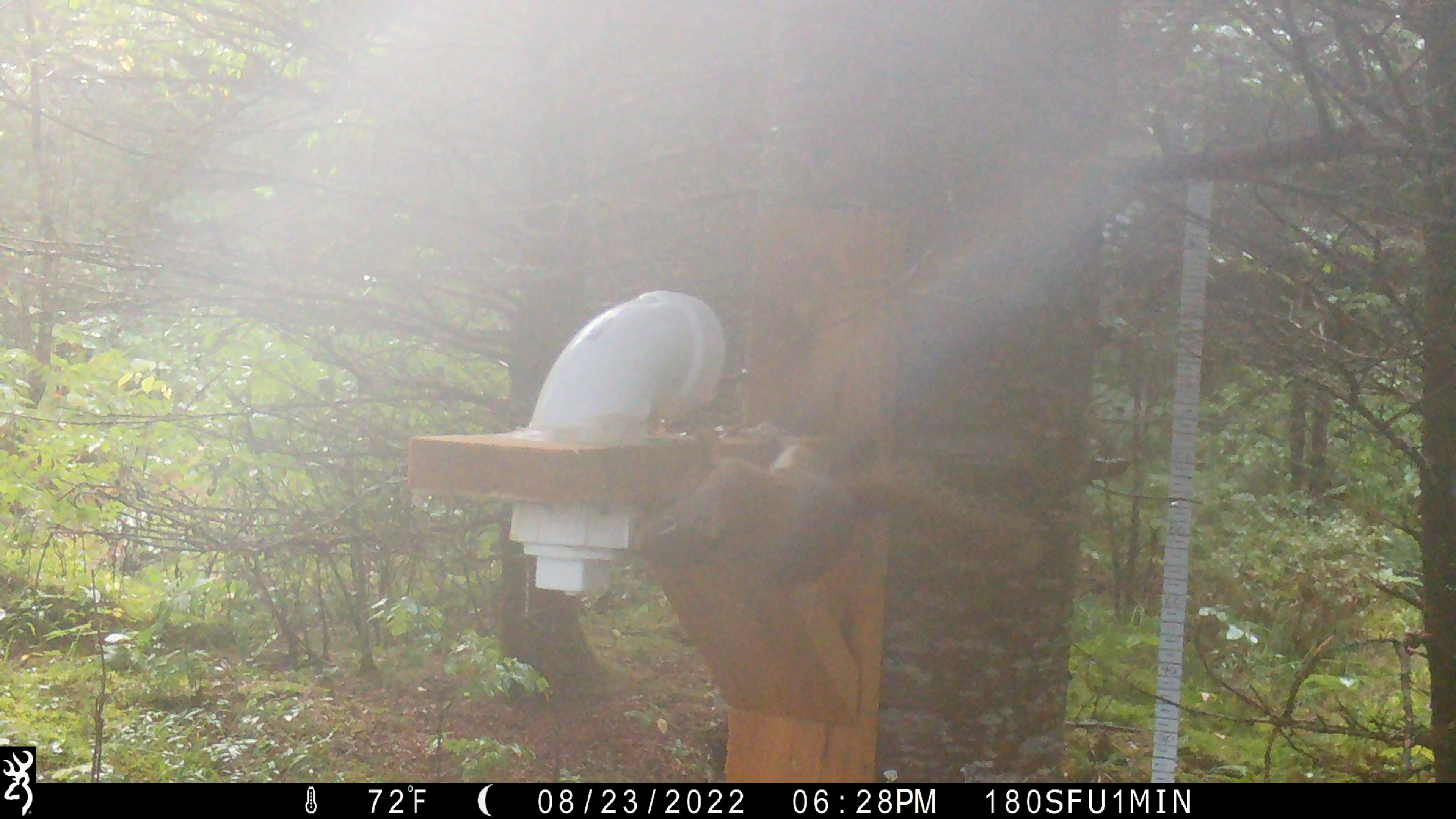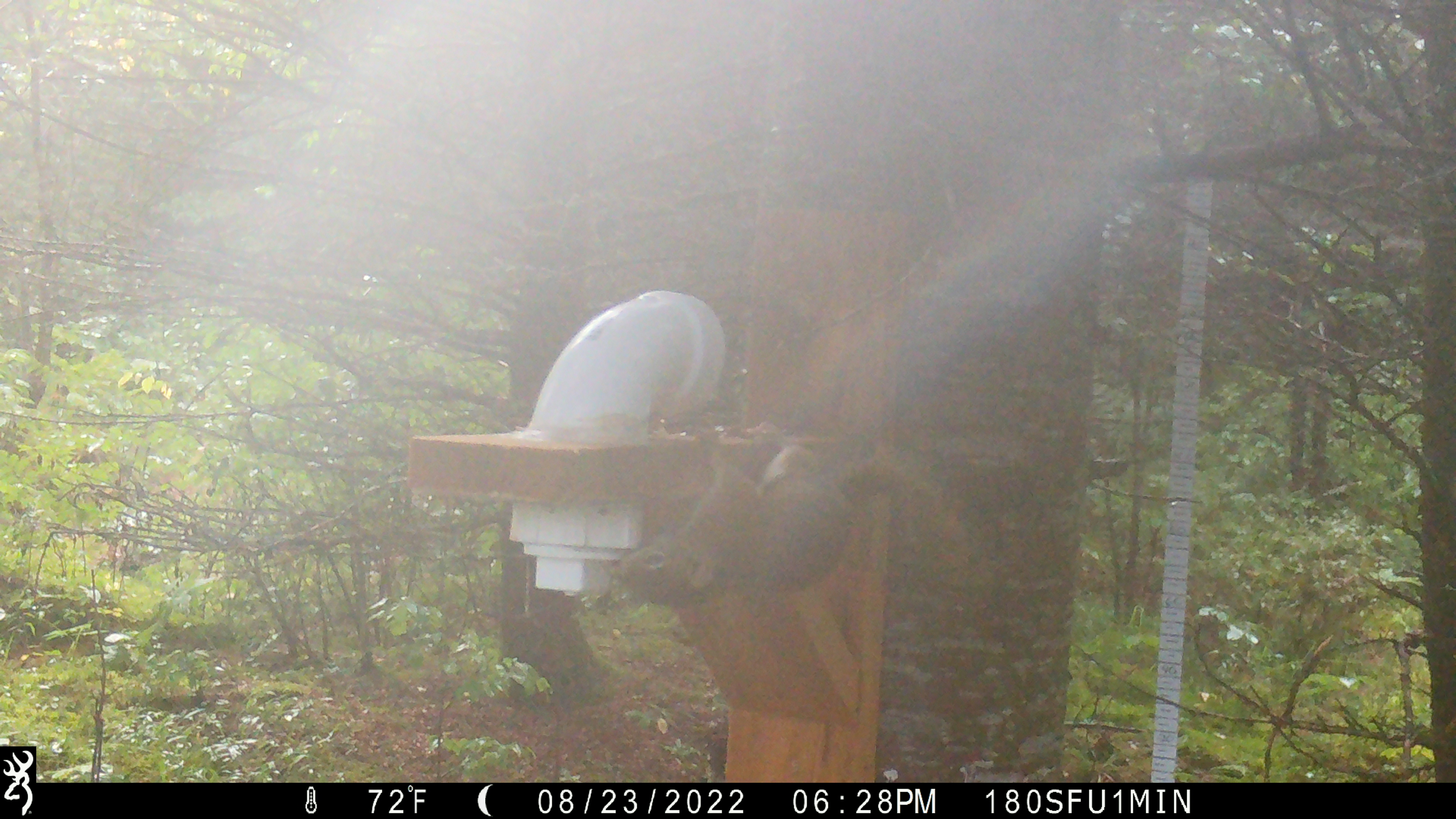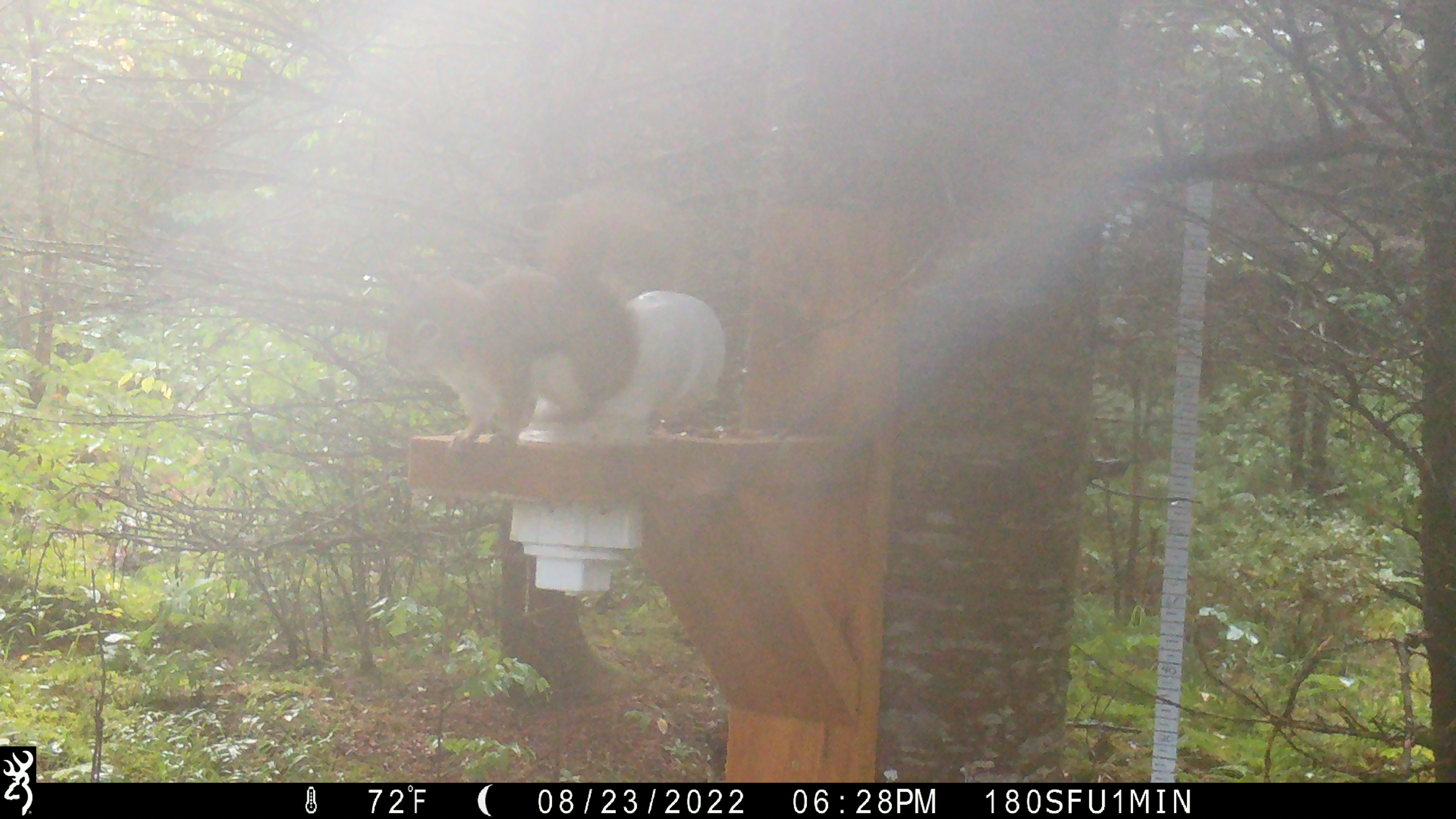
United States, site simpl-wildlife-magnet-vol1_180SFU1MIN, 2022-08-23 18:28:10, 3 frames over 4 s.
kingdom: Animalia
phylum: Chordata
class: Mammalia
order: Rodentia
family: Sciuridae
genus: Tamiasciurus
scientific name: Tamiasciurus hudsonicus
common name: red squirrel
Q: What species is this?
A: Red squirrel (Tamiasciurus hudsonicus).